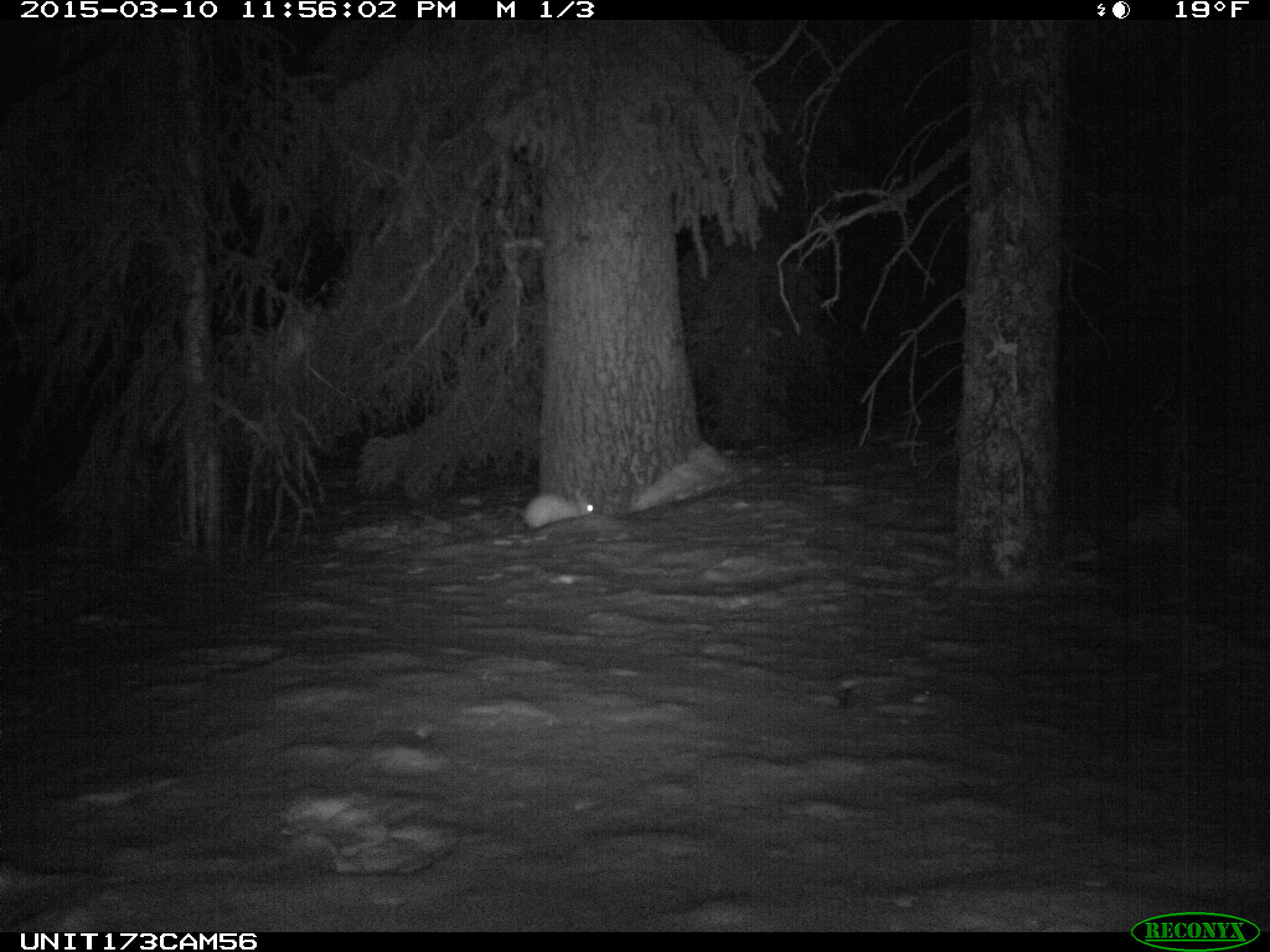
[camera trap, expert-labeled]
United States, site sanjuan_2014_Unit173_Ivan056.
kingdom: Animalia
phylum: Chordata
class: Mammalia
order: Lagomorpha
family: Leporidae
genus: Lepus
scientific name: Lepus americanus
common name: snowshoe hare